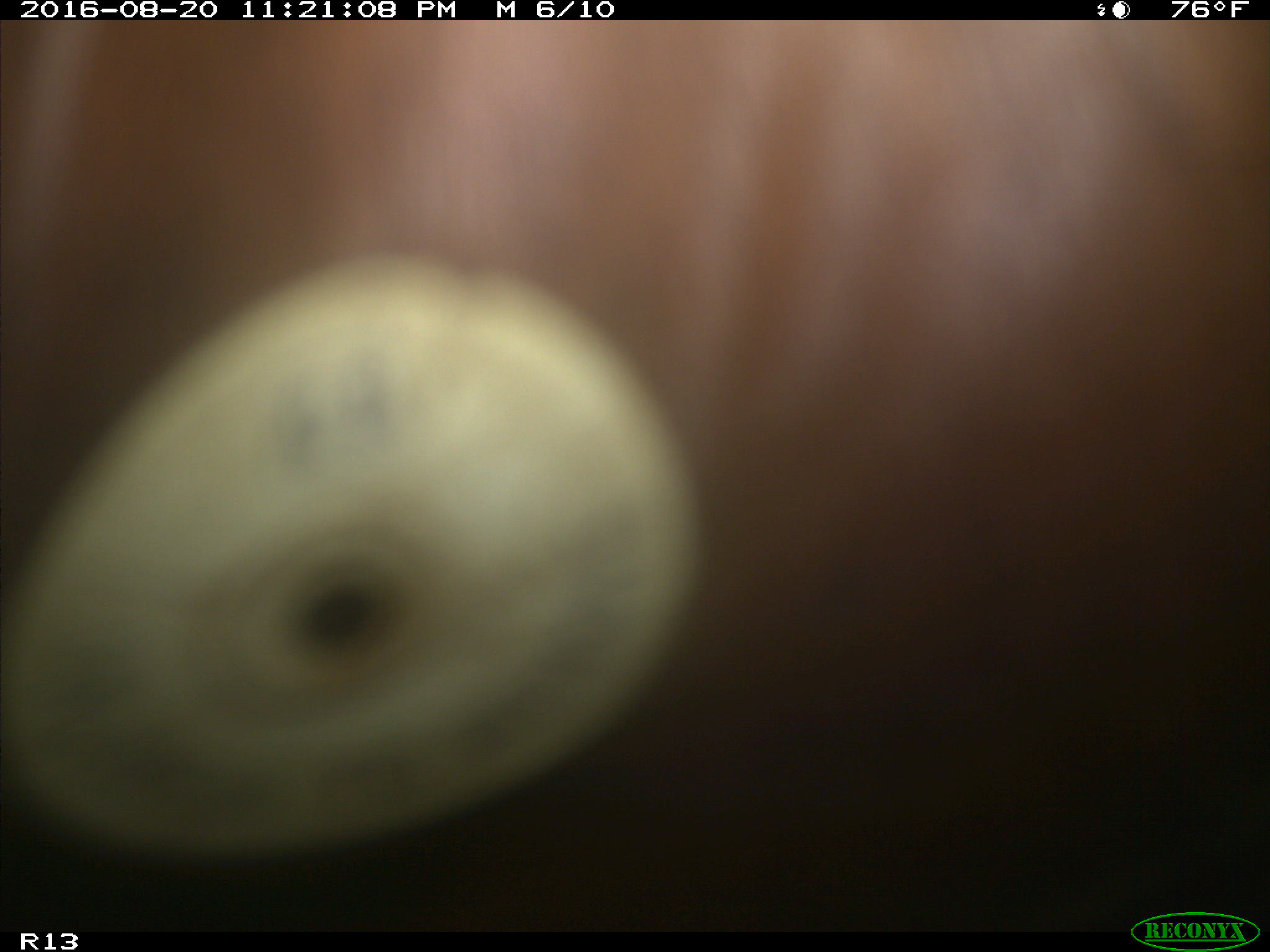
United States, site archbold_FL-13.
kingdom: Animalia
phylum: Chordata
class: Mammalia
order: Artiodactyla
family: Bovidae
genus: Bos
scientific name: Bos taurus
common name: domestic cow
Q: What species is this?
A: Bos taurus (domestic cow).